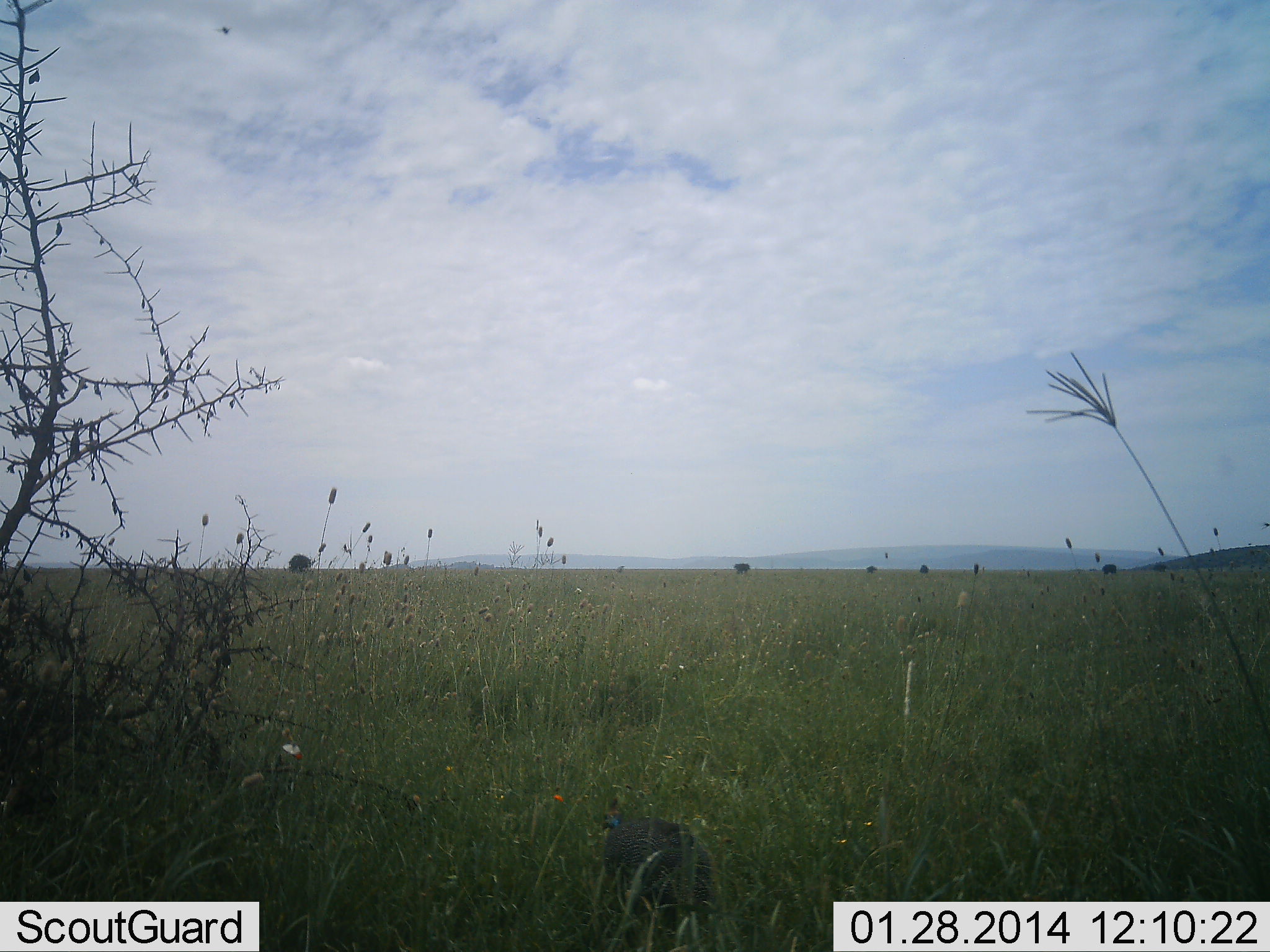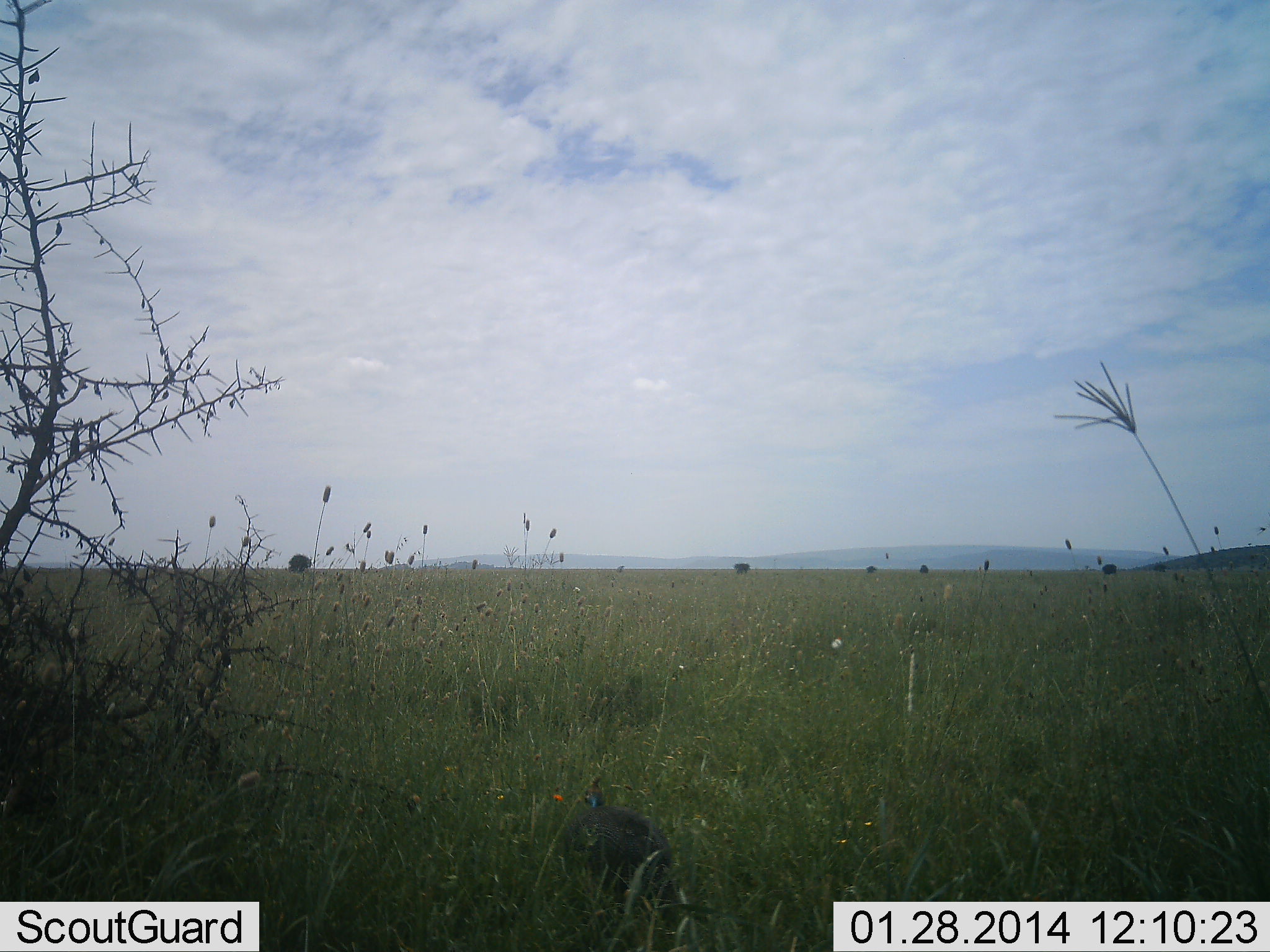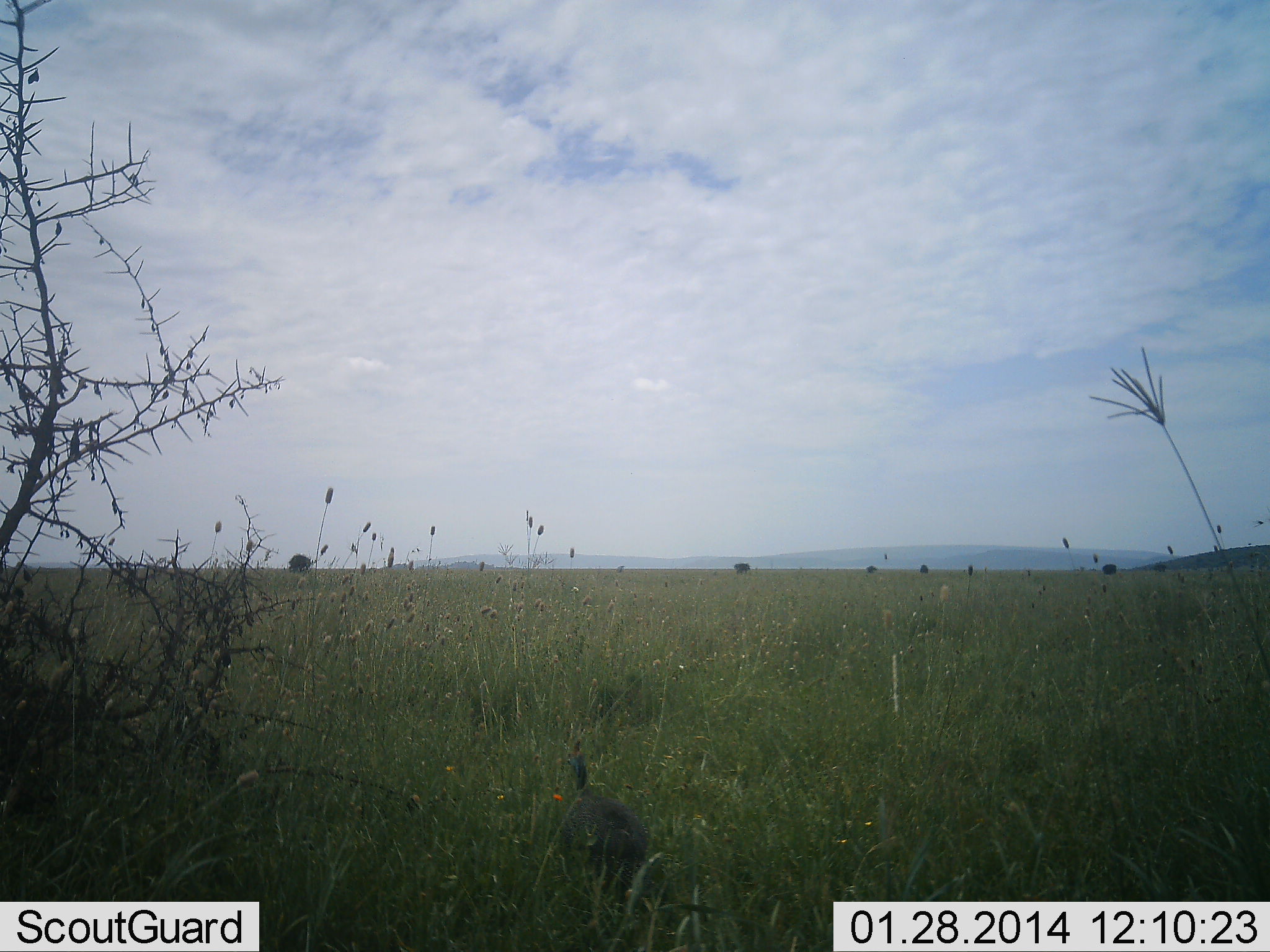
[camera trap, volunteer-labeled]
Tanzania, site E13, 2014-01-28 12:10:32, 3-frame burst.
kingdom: Animalia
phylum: Chordata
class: Aves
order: Galliformes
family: Numididae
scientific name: Numididae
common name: guinea fowl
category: guineafowl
Guineafowl (guinea fowl) (Numididae), count 1. Behavior (volunteer vote fractions): standing 0%, resting 0%, moving 90%, interacting 0%. Young present (vote fraction): 0%. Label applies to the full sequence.